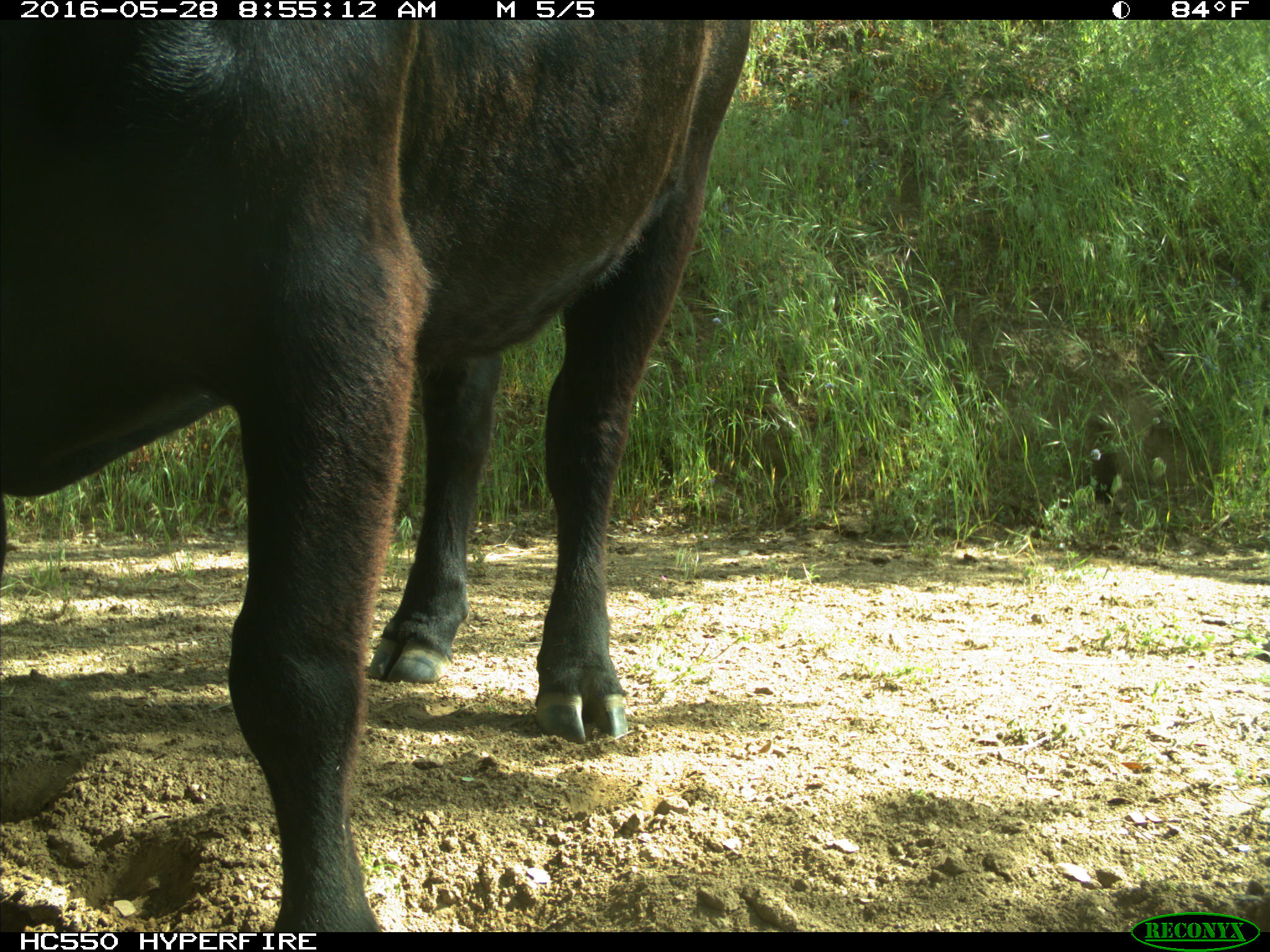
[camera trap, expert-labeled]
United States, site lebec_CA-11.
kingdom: Animalia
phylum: Chordata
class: Mammalia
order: Artiodactyla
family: Bovidae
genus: Bos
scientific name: Bos taurus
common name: domestic cow